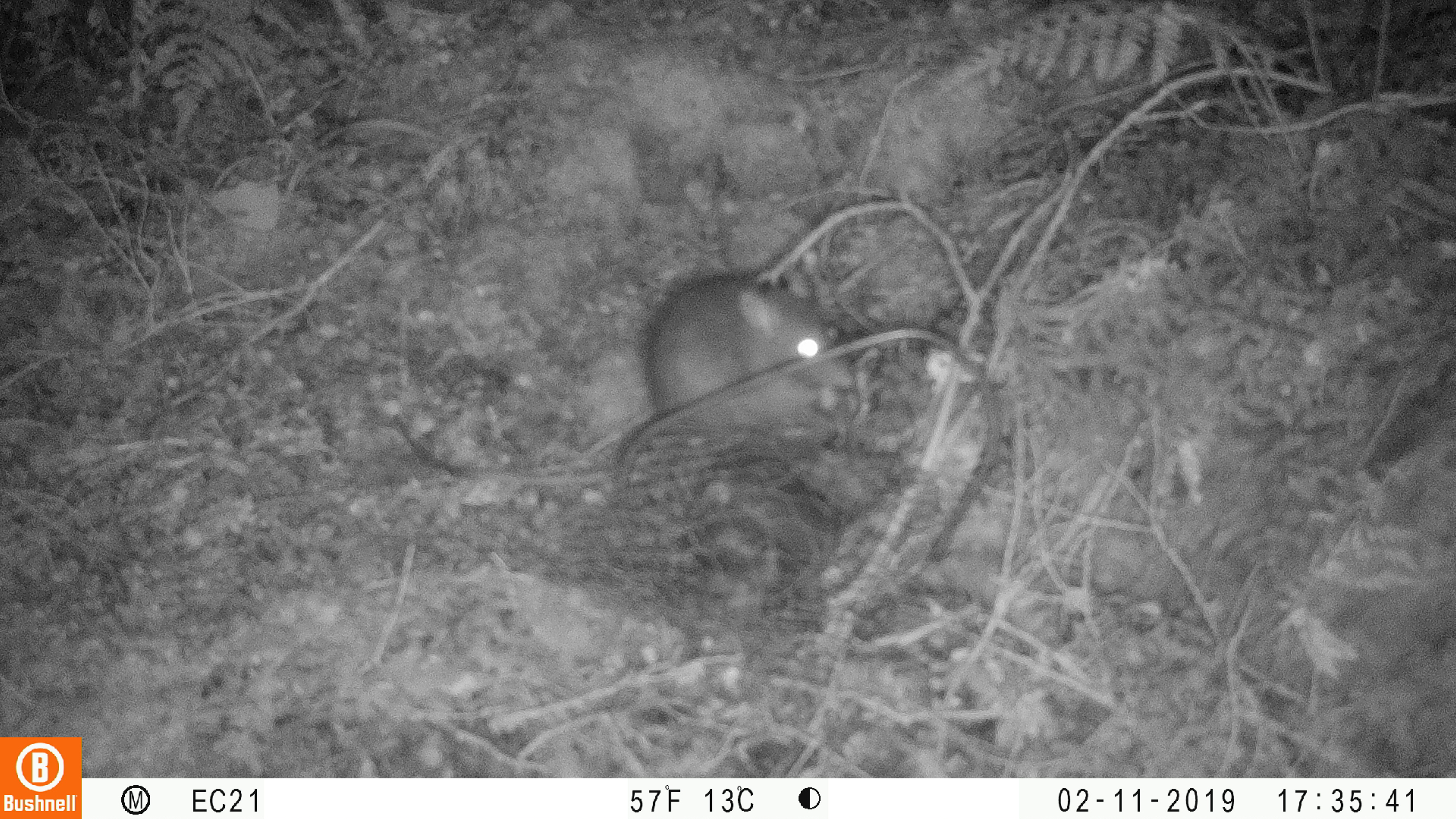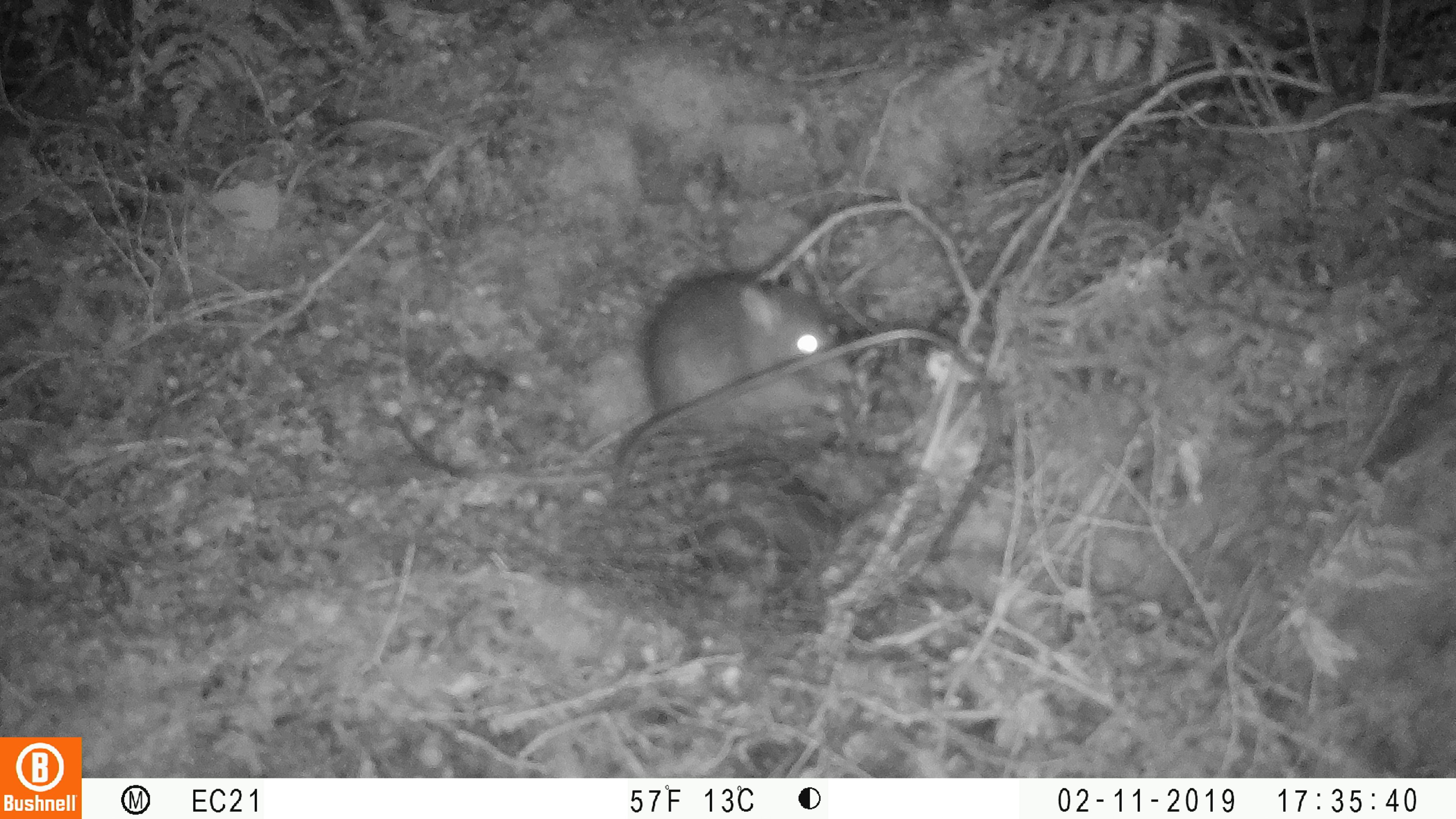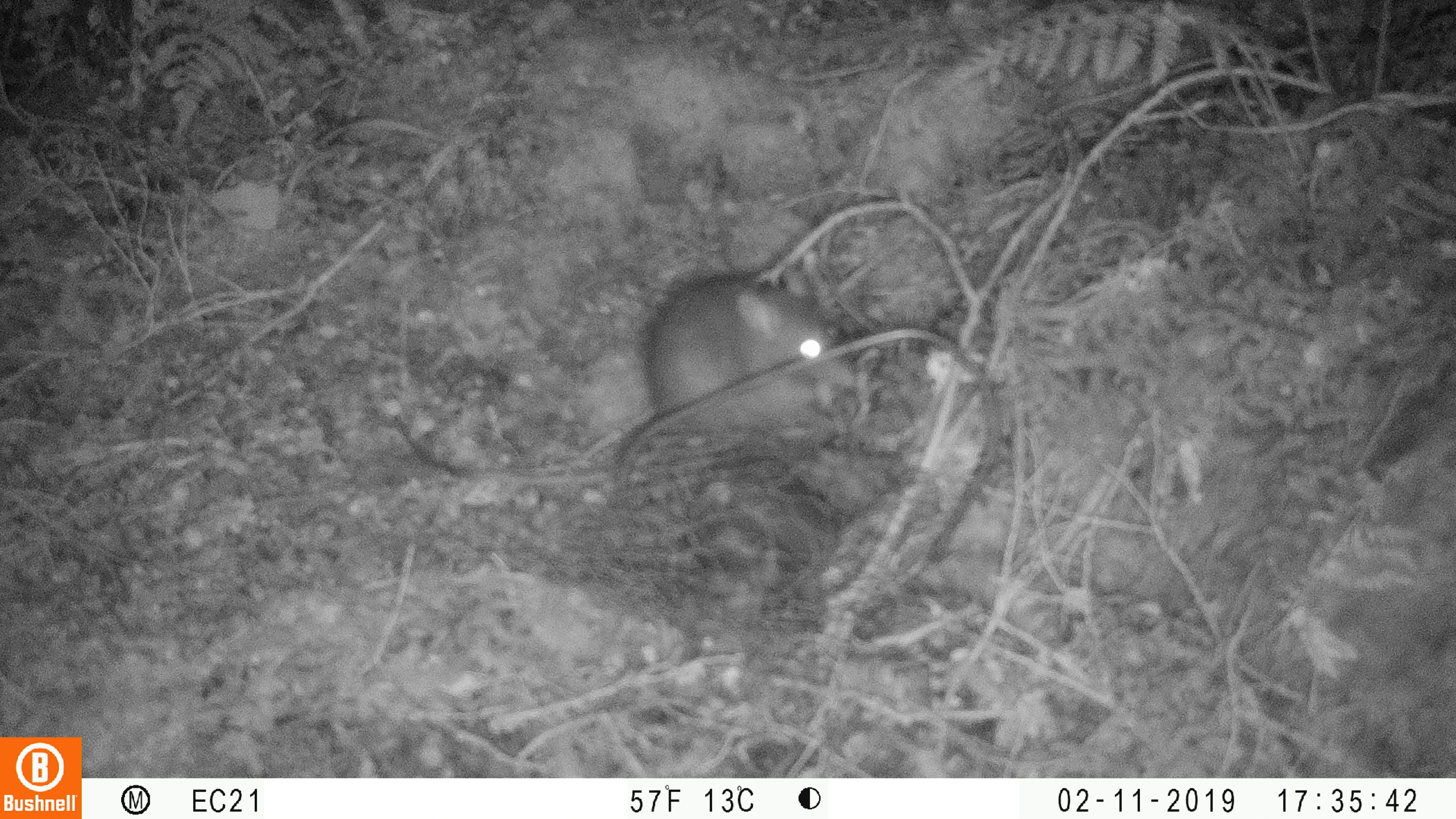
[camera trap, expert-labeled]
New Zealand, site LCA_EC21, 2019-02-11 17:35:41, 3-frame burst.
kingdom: Animalia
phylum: Chordata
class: Mammalia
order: Rodentia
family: Muridae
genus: Rattus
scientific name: Rattus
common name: rat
Rat (Rattus).